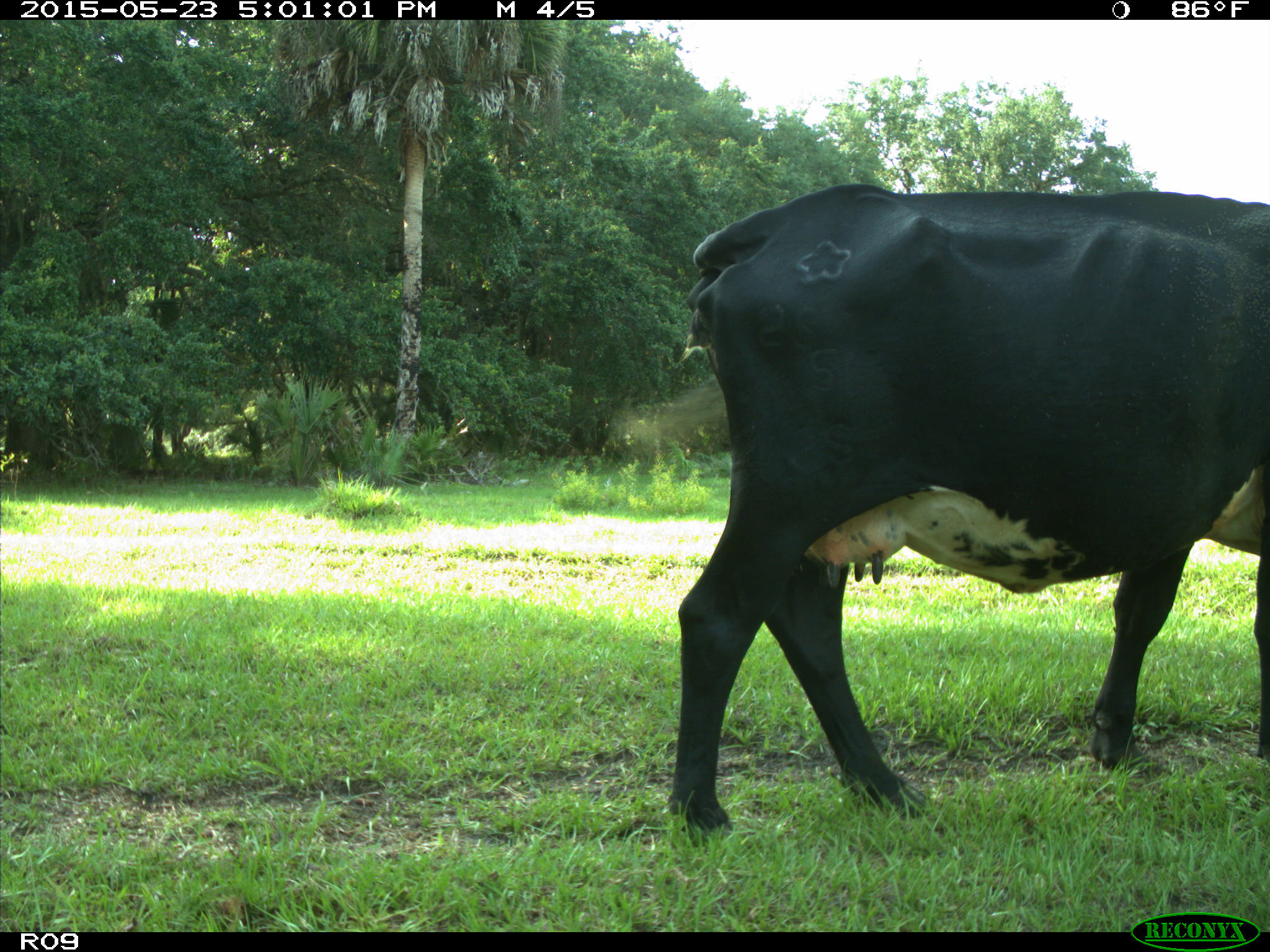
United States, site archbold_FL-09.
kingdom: Animalia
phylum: Chordata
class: Mammalia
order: Artiodactyla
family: Bovidae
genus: Bos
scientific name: Bos taurus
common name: domestic cow